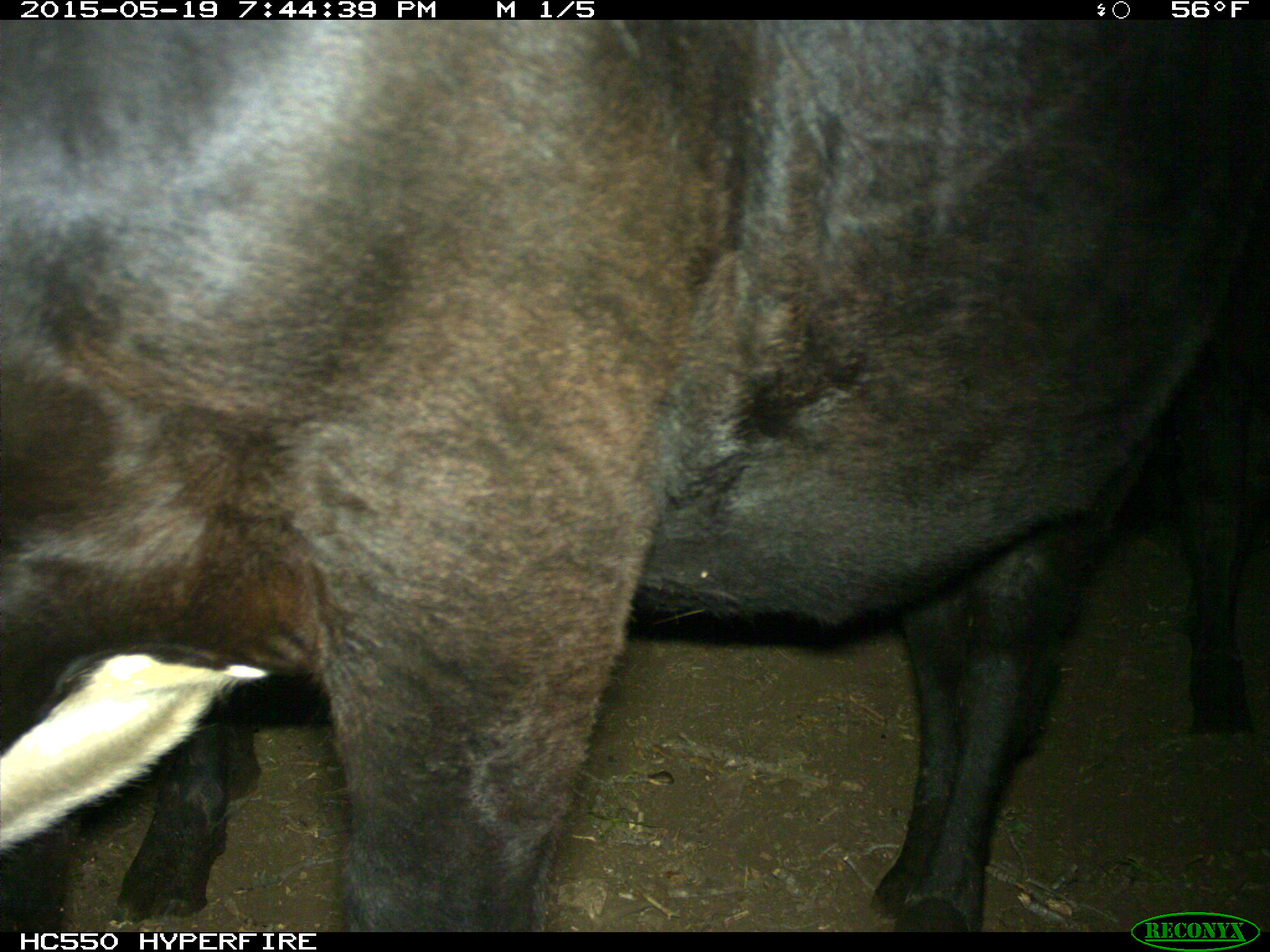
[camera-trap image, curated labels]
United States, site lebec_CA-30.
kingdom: Animalia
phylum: Chordata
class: Mammalia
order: Artiodactyla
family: Bovidae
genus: Bos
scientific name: Bos taurus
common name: domestic cow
Bos taurus (domestic cow).